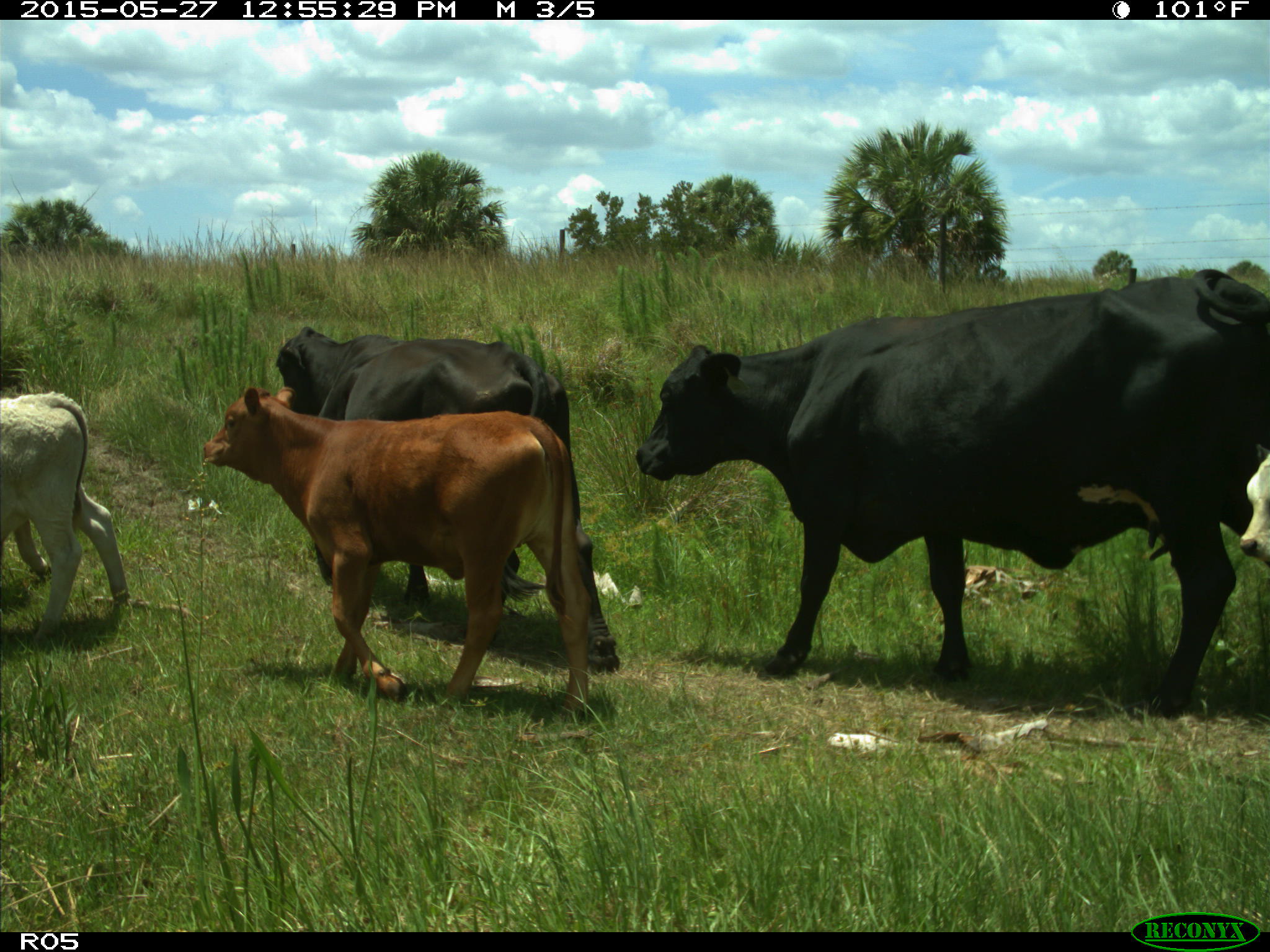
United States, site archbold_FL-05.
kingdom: Animalia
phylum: Chordata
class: Mammalia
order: Artiodactyla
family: Bovidae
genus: Bos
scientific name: Bos taurus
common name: domestic cow